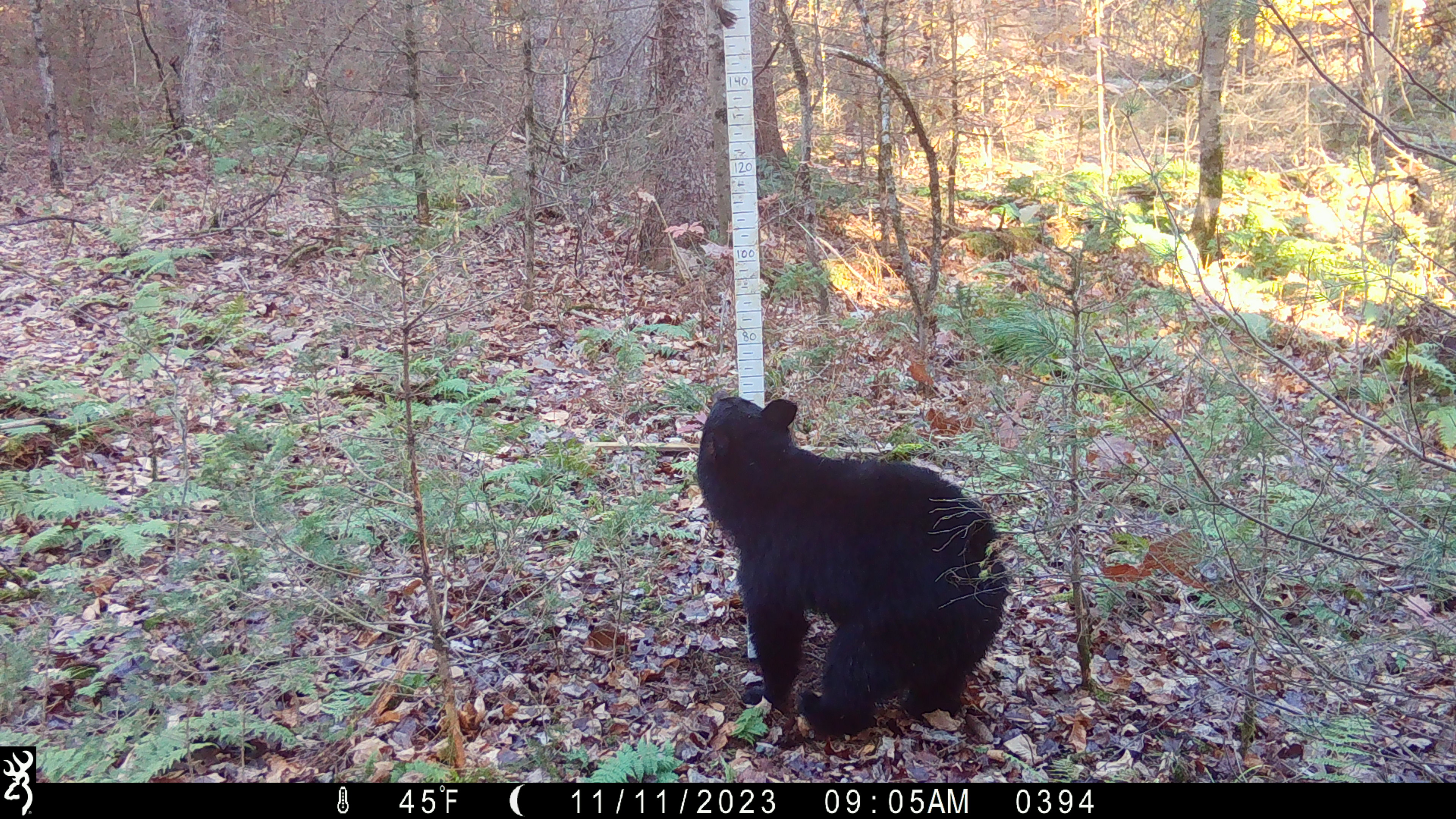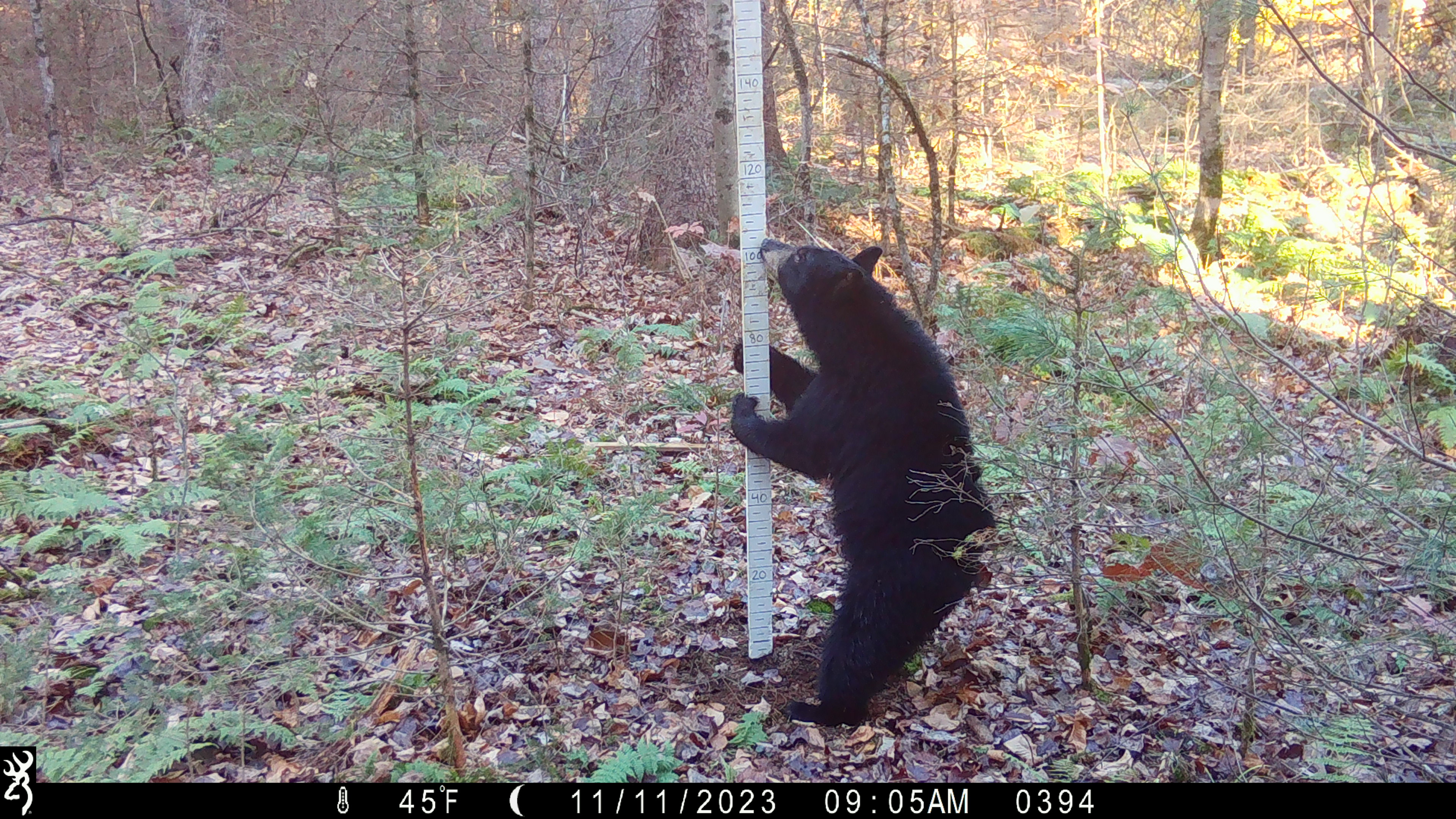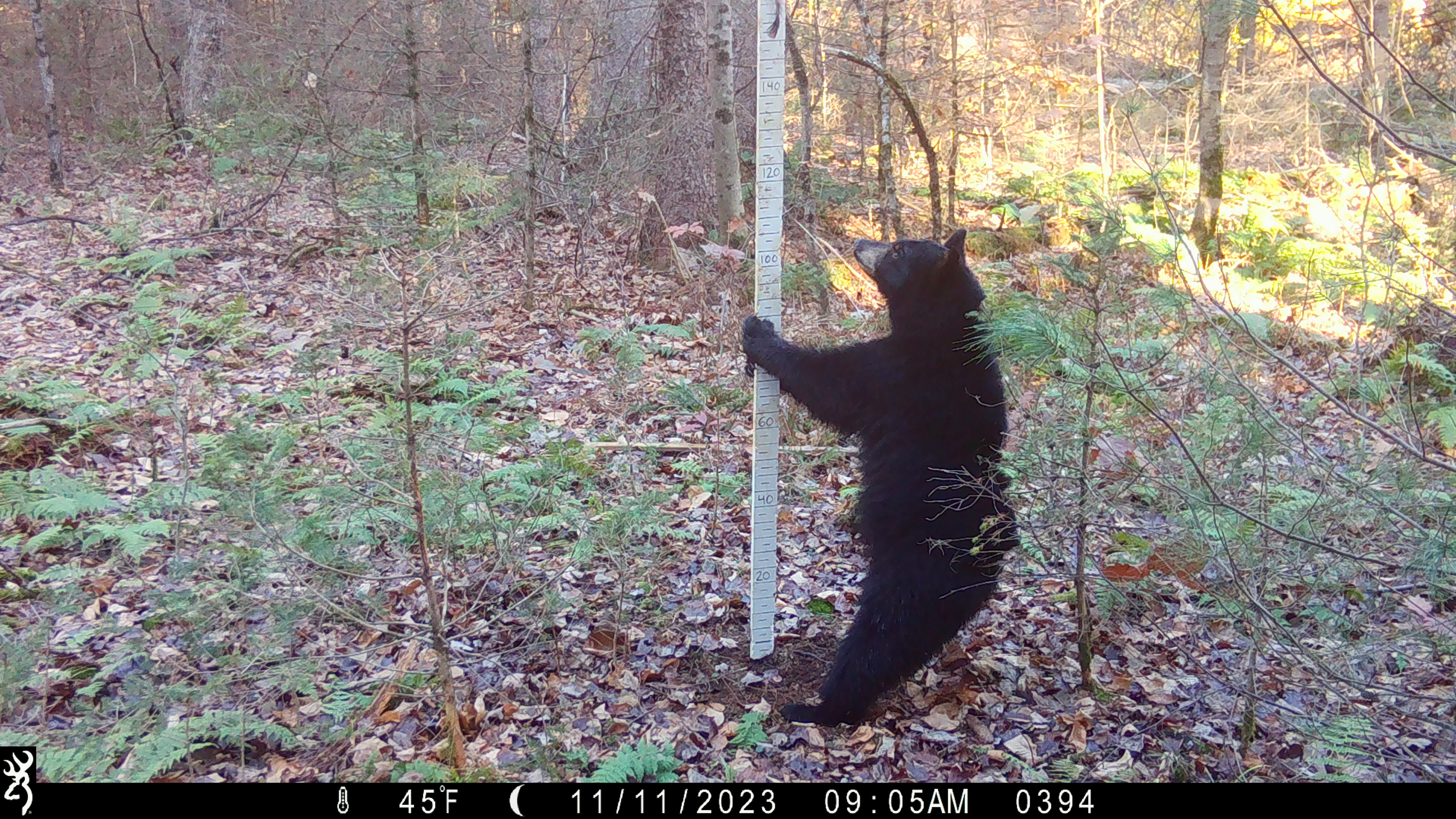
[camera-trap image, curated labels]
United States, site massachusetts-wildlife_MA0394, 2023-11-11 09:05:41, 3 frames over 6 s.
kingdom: Animalia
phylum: Chordata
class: Mammalia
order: Carnivora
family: Ursidae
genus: Ursus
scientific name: Ursus americanus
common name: black bear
Black bear (Ursus americanus).